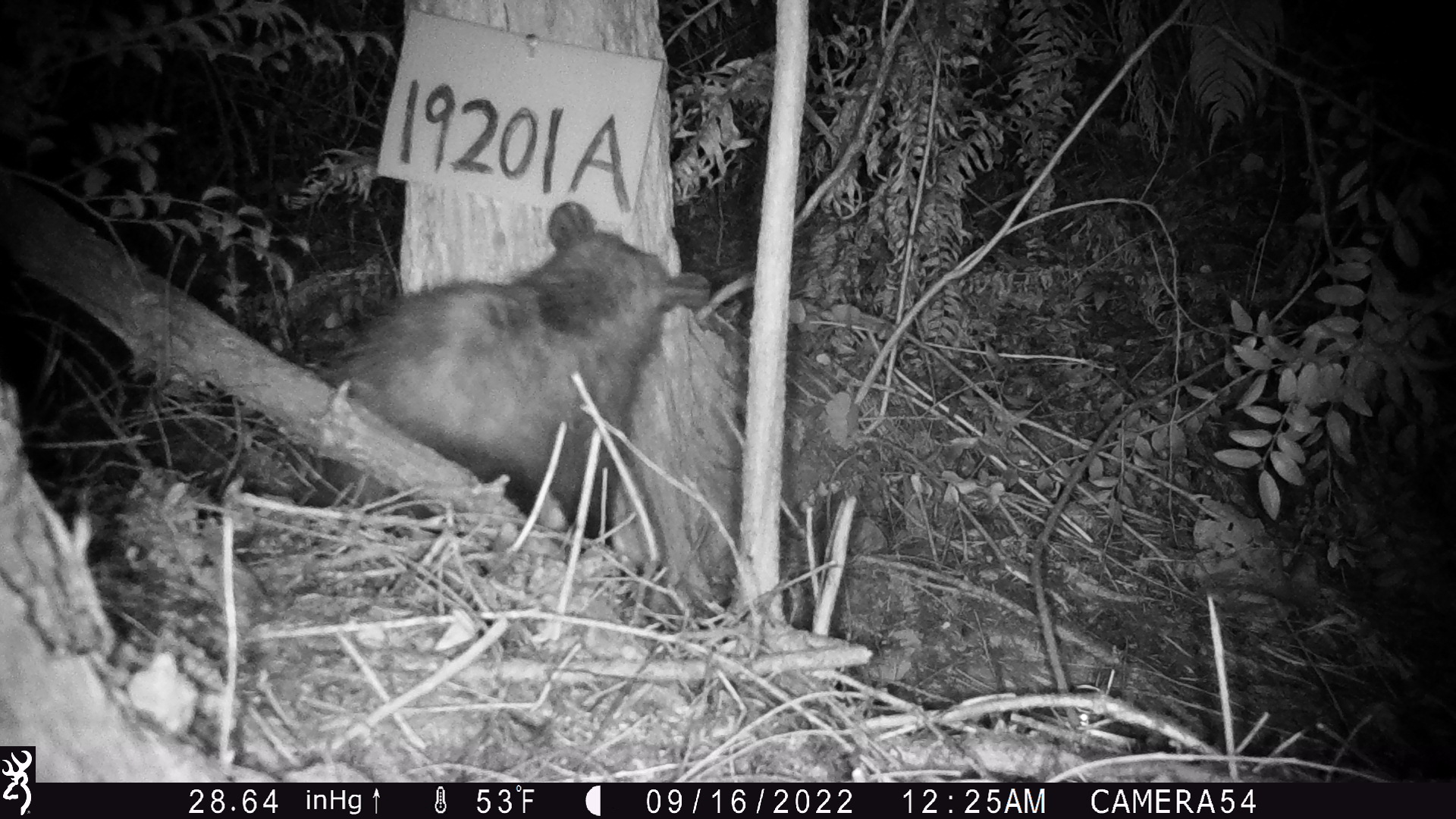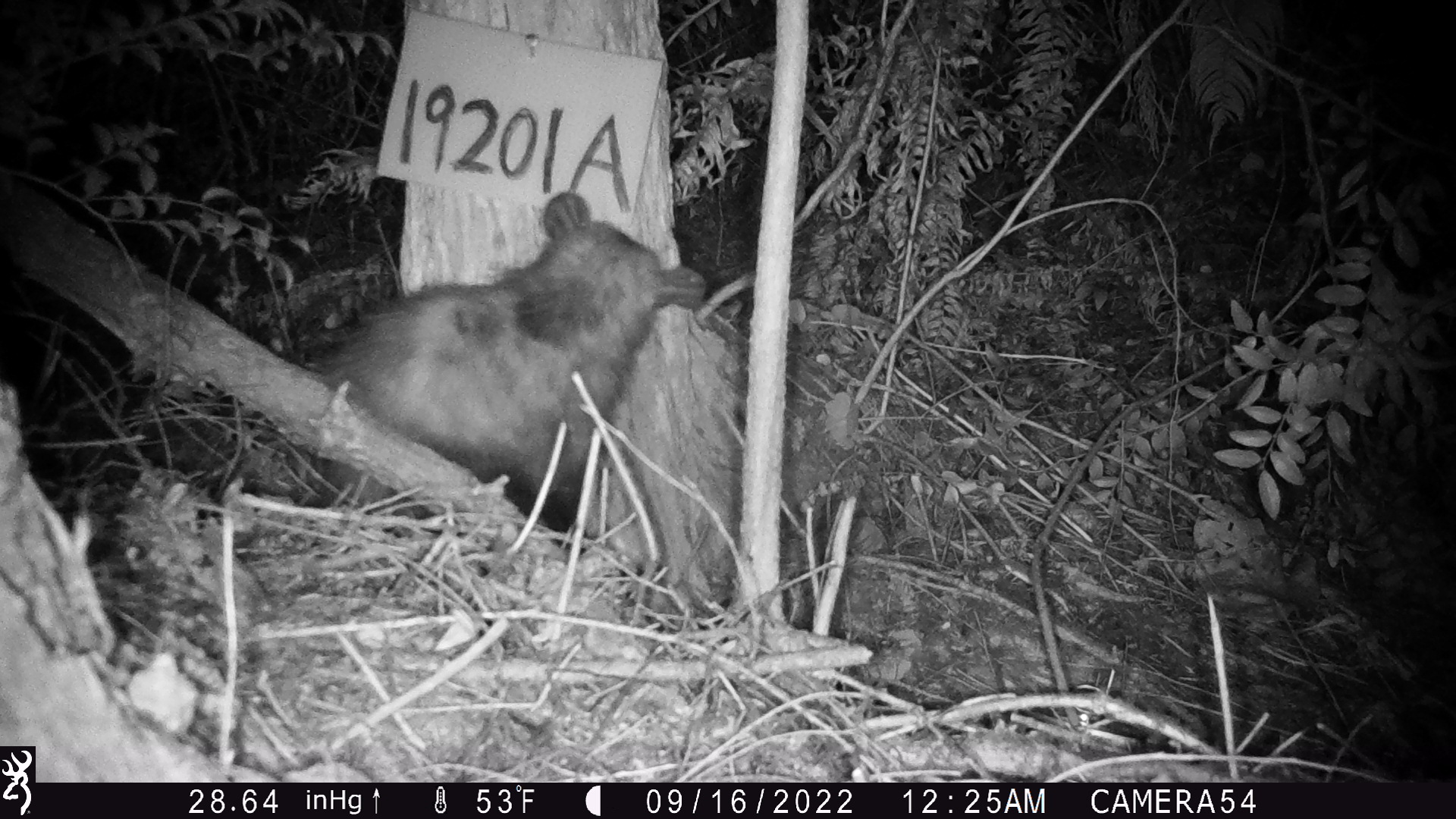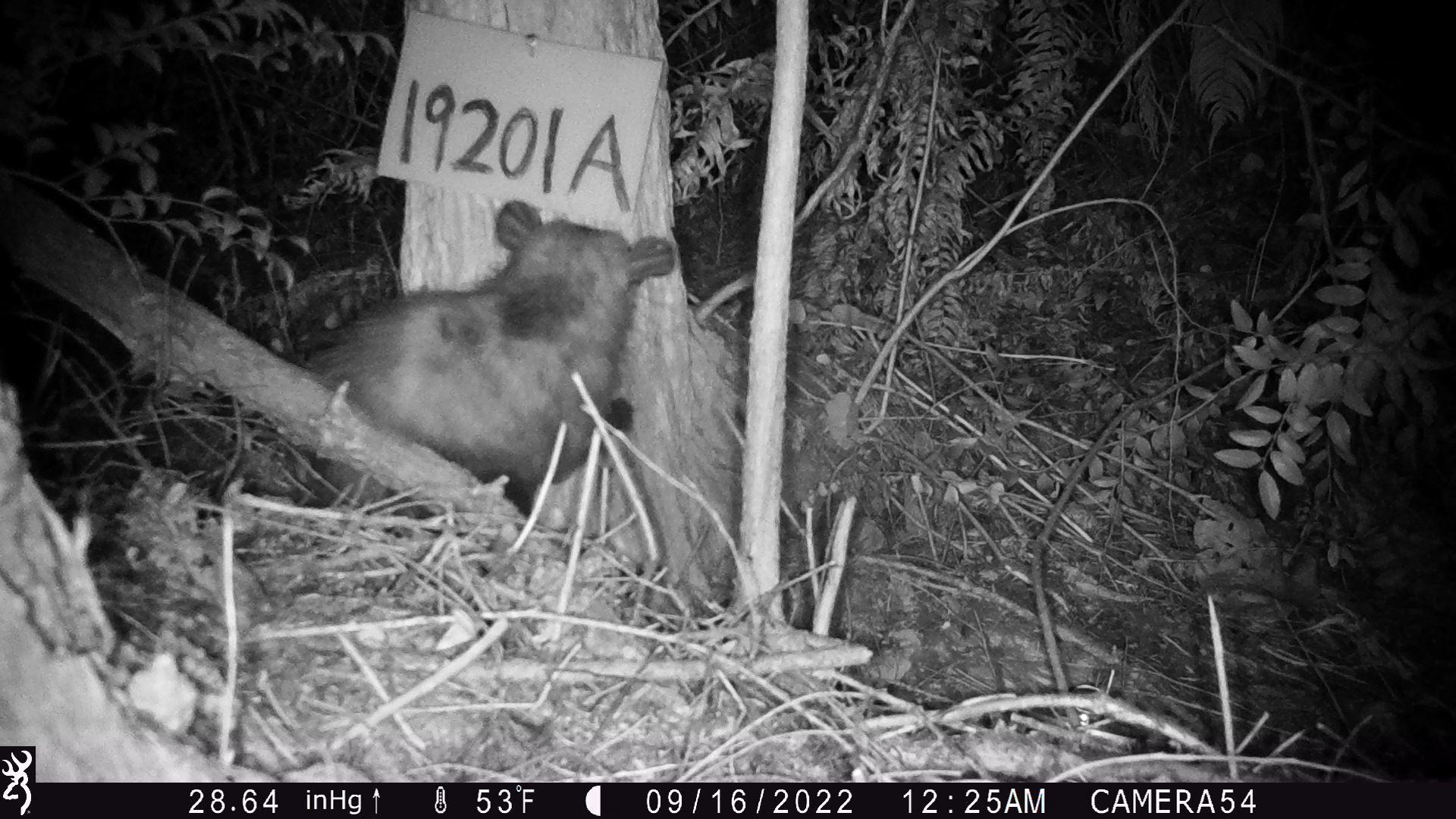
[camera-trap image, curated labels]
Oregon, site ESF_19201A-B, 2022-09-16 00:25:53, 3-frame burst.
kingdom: Animalia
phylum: Chordata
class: Mammalia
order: Didelphimorphia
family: Didelphidae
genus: Didelphis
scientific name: Didelphis virginiana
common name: virginia opossum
Virginia opossum (Didelphis virginiana).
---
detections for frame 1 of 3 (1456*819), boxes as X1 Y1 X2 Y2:
virginia opossum: 299 205 724 550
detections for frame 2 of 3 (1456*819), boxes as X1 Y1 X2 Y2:
virginia opossum: 274 180 718 573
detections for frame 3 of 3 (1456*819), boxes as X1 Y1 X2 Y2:
virginia opossum: 267 202 681 528